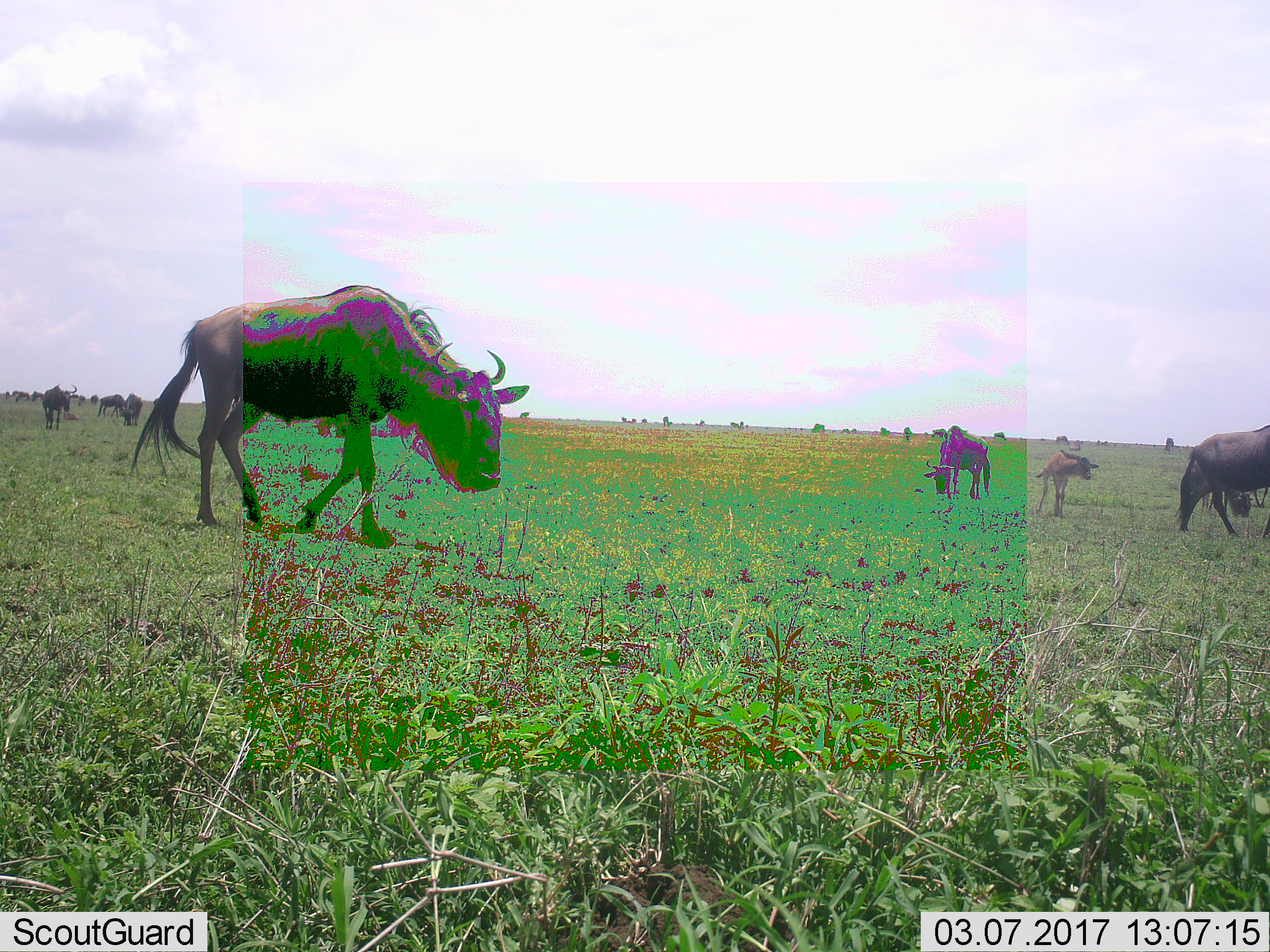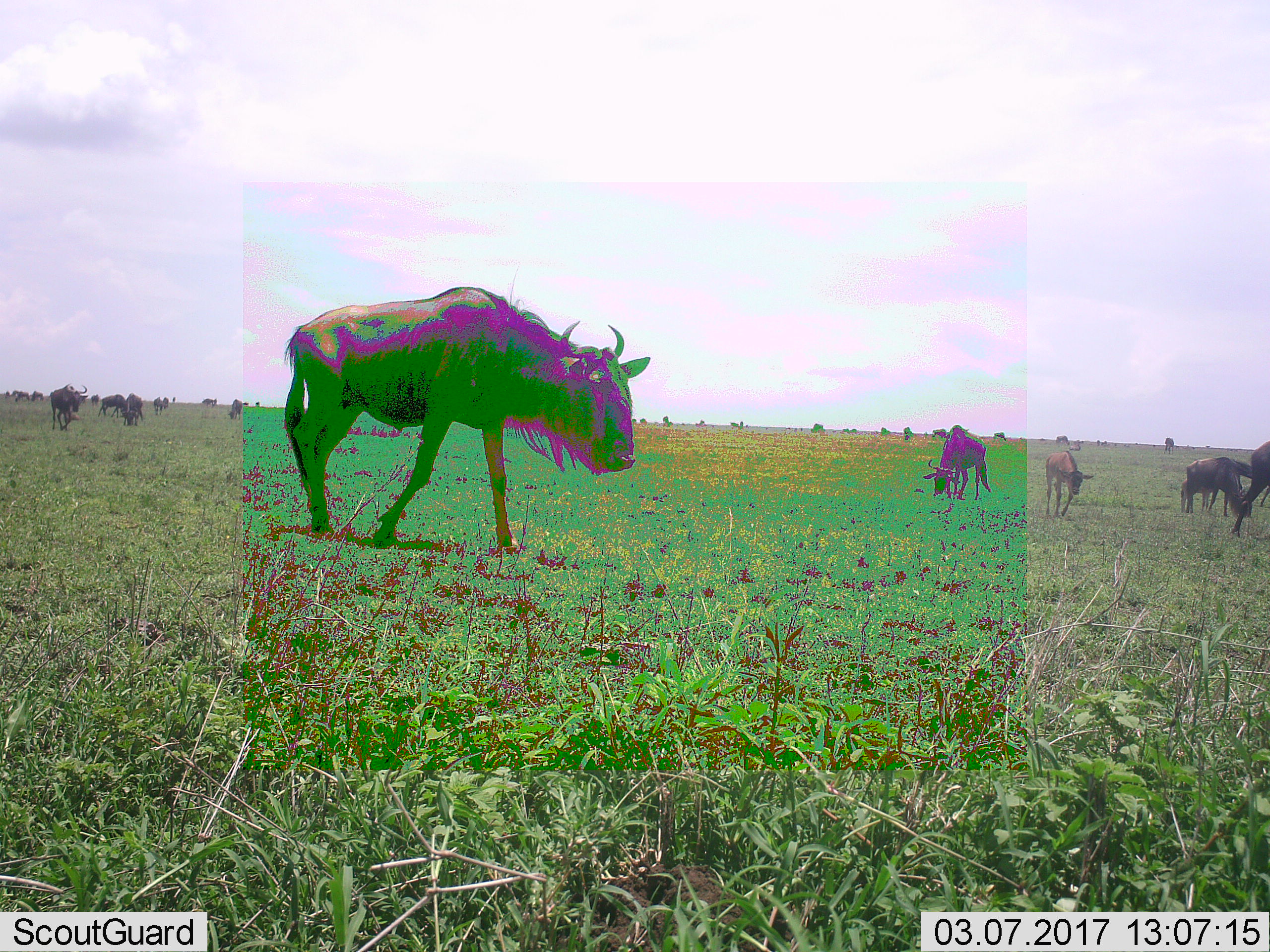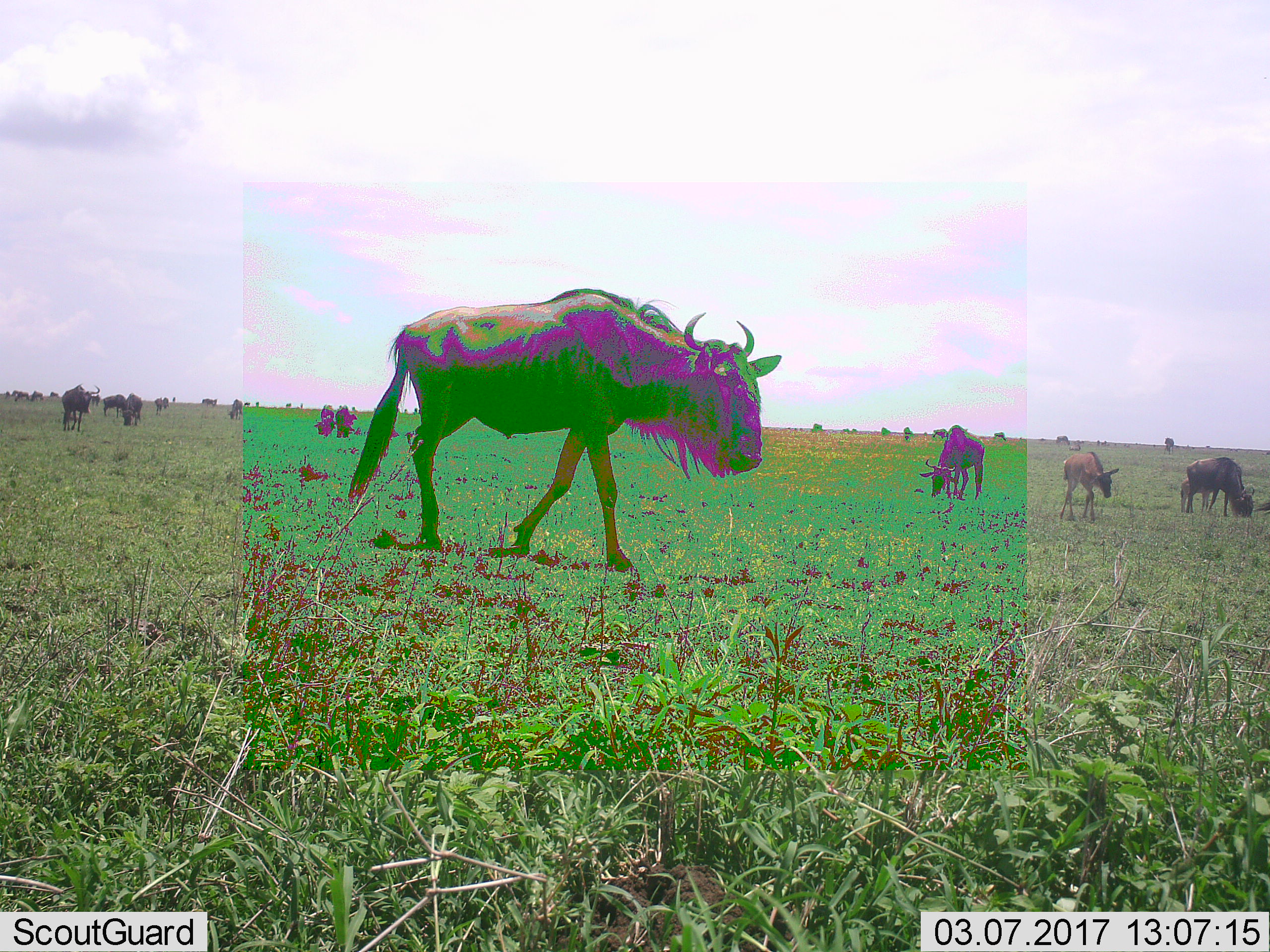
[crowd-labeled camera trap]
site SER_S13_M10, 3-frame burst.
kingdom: Animalia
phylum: Chordata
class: Mammalia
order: Artiodactyla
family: Bovidae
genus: Connochaetes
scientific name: Connochaetes taurinus taurinus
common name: blue wildebeest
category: wildebeestblue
Wildebeestblue (blue wildebeest) (Connochaetes taurinus taurinus), count 11-50. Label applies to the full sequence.